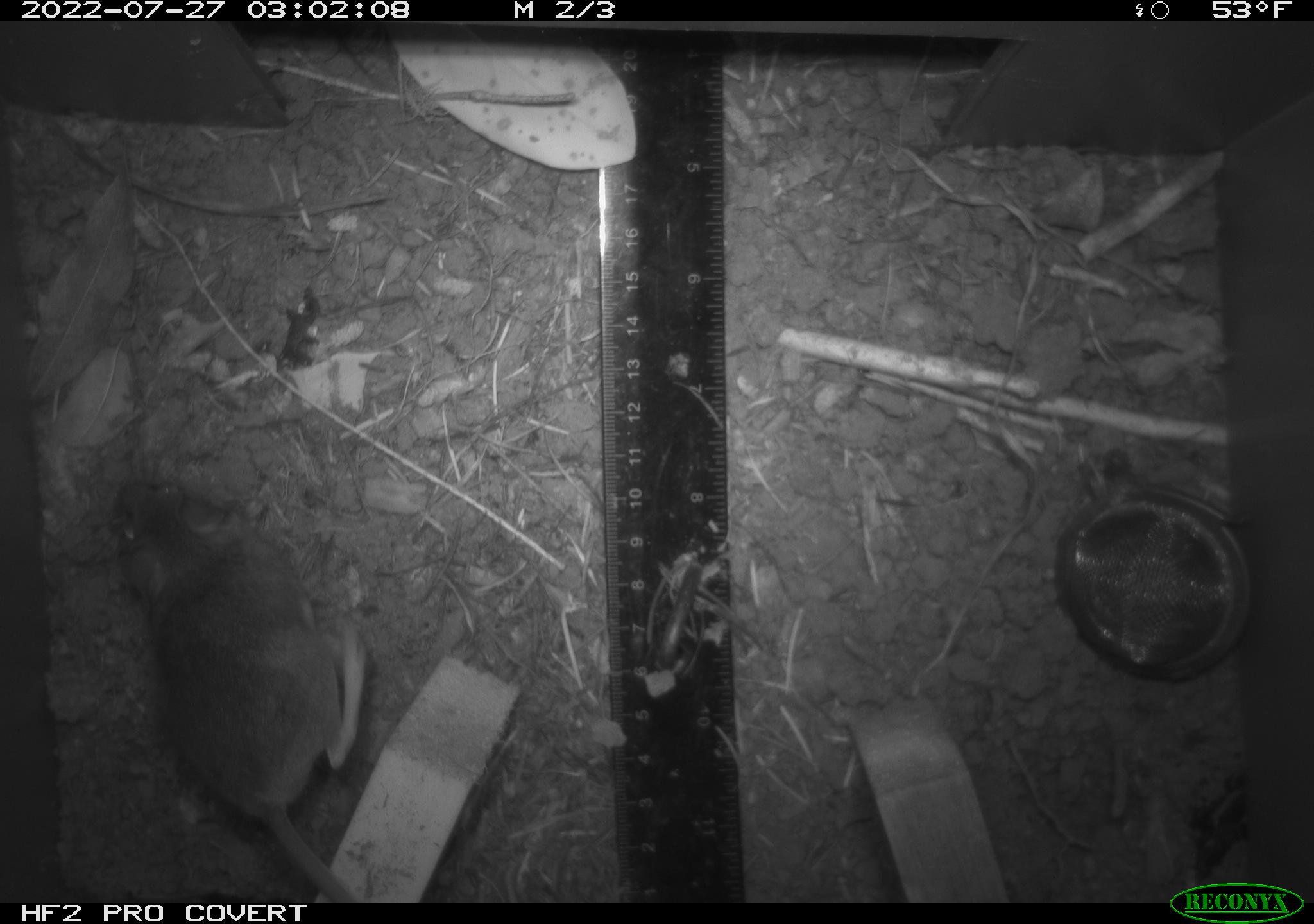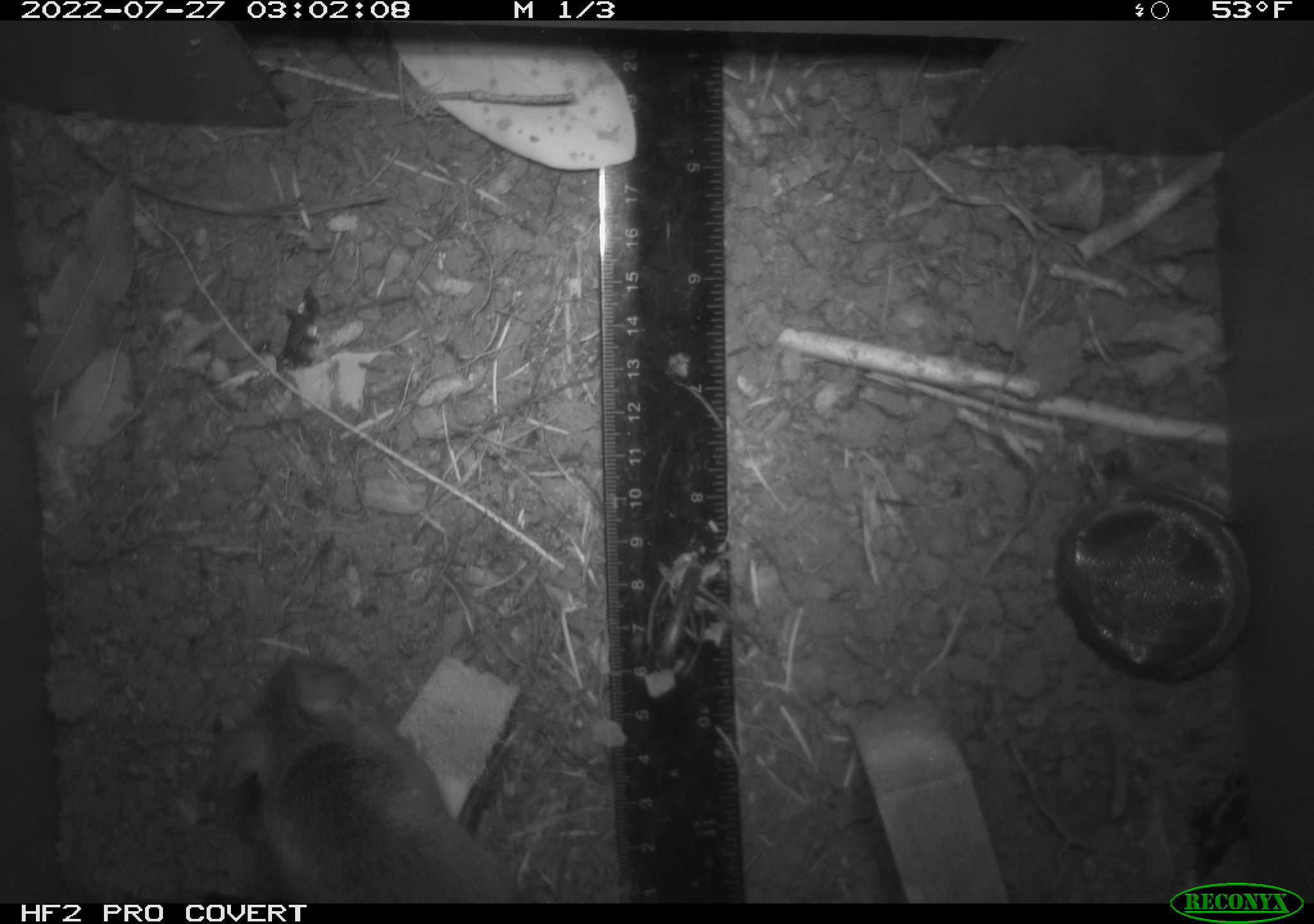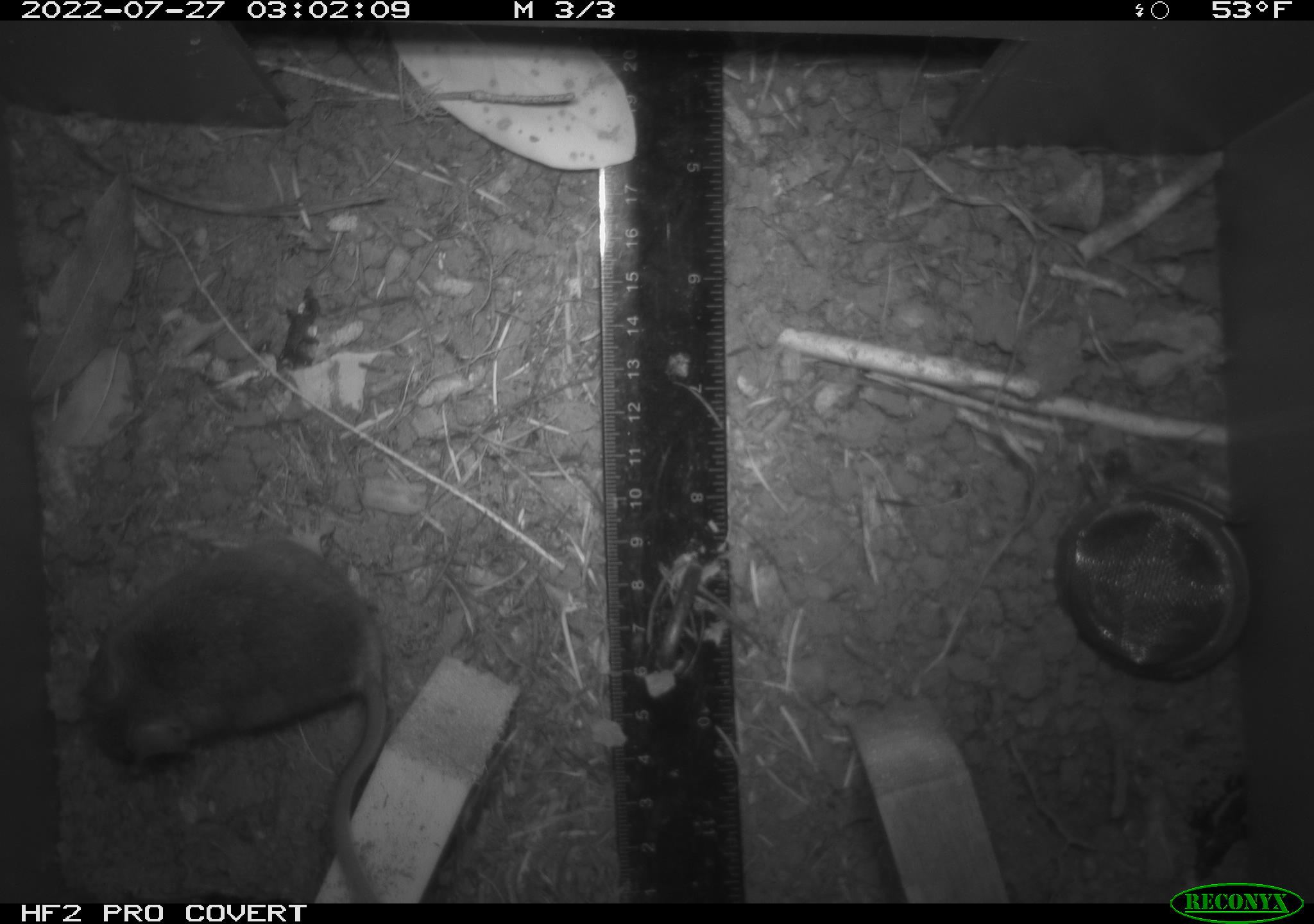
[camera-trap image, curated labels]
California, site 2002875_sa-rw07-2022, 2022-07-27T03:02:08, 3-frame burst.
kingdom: Animalia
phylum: Chordata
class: Mammalia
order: Rodentia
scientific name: Rodentia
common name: mouse species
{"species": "mouse species (Rodentia)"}